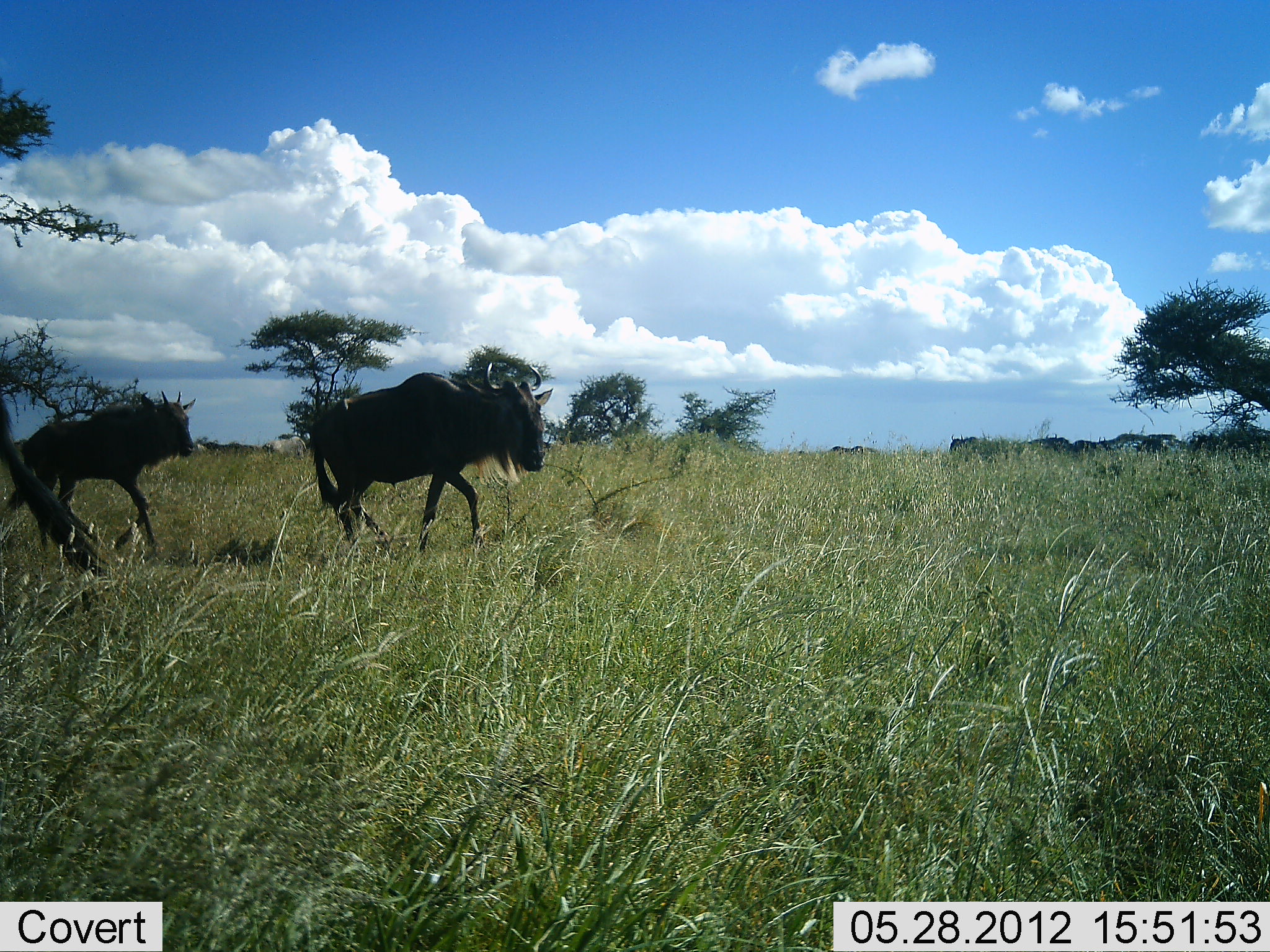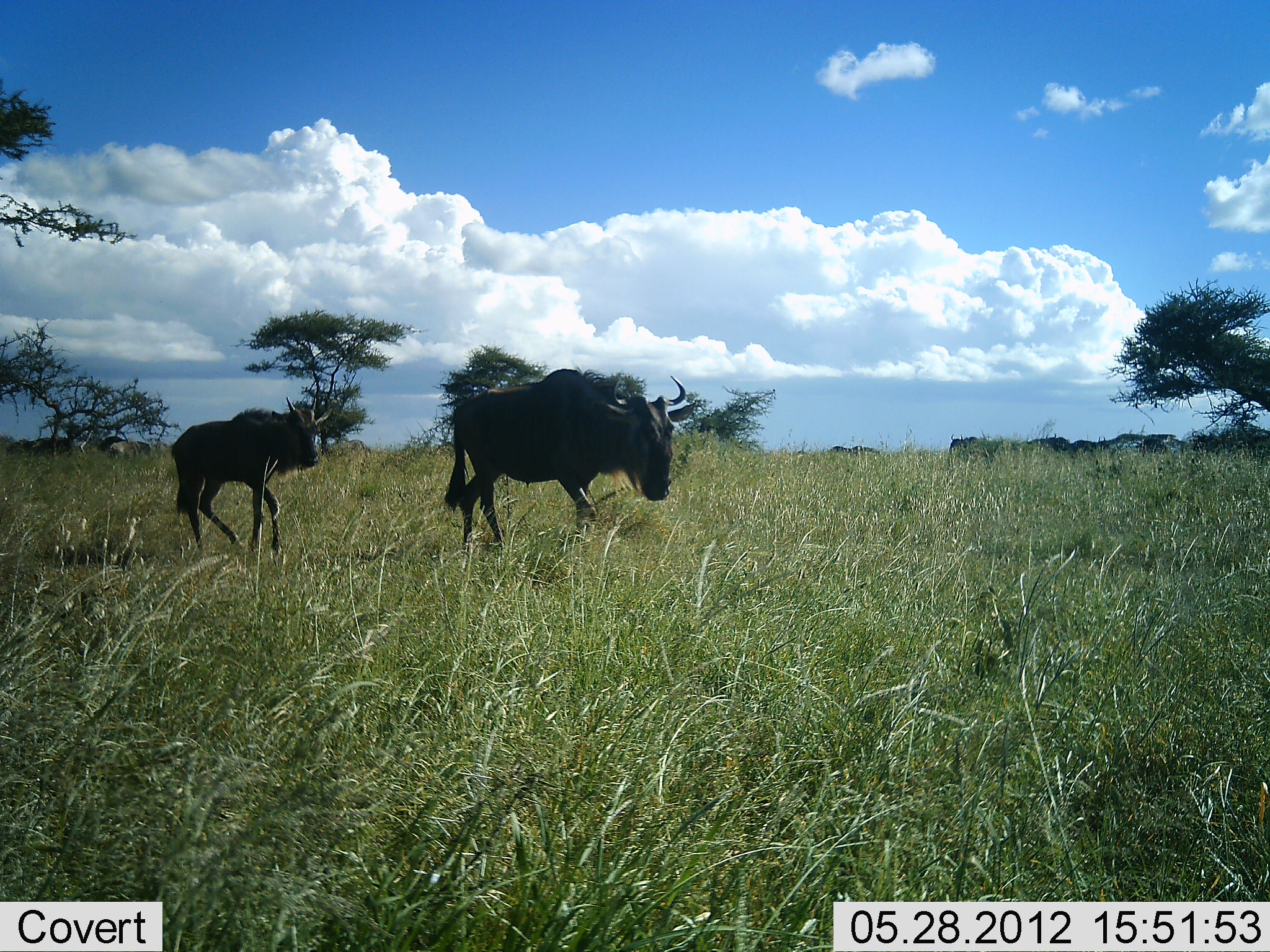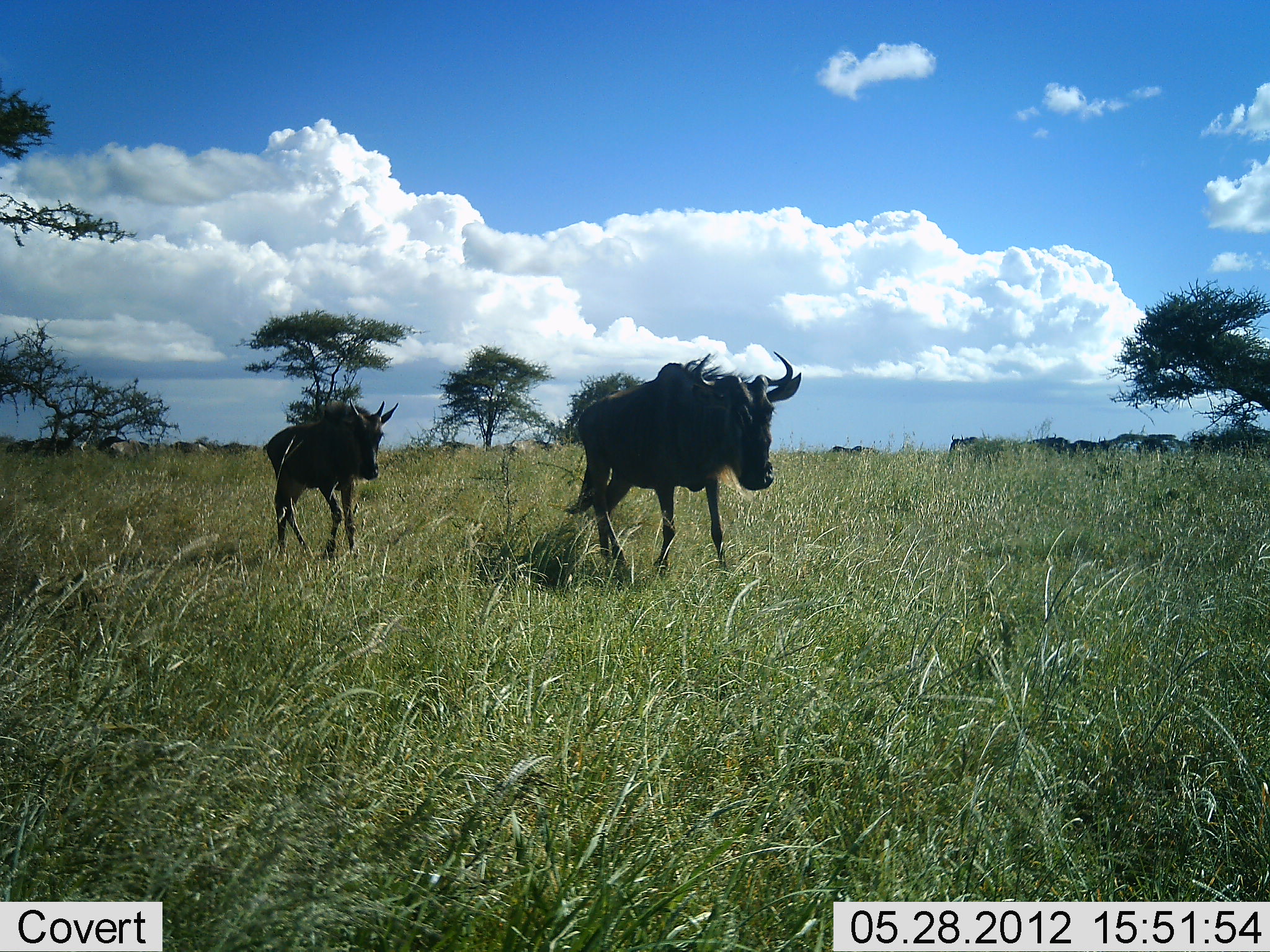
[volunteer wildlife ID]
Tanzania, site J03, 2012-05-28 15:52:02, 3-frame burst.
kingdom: Animalia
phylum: Chordata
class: Mammalia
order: Artiodactyla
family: Bovidae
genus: Connochaetes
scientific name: Connochaetes taurinus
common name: blue wildebeest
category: wildebeest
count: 3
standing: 50%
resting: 0%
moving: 90%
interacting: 0%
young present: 70%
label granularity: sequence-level